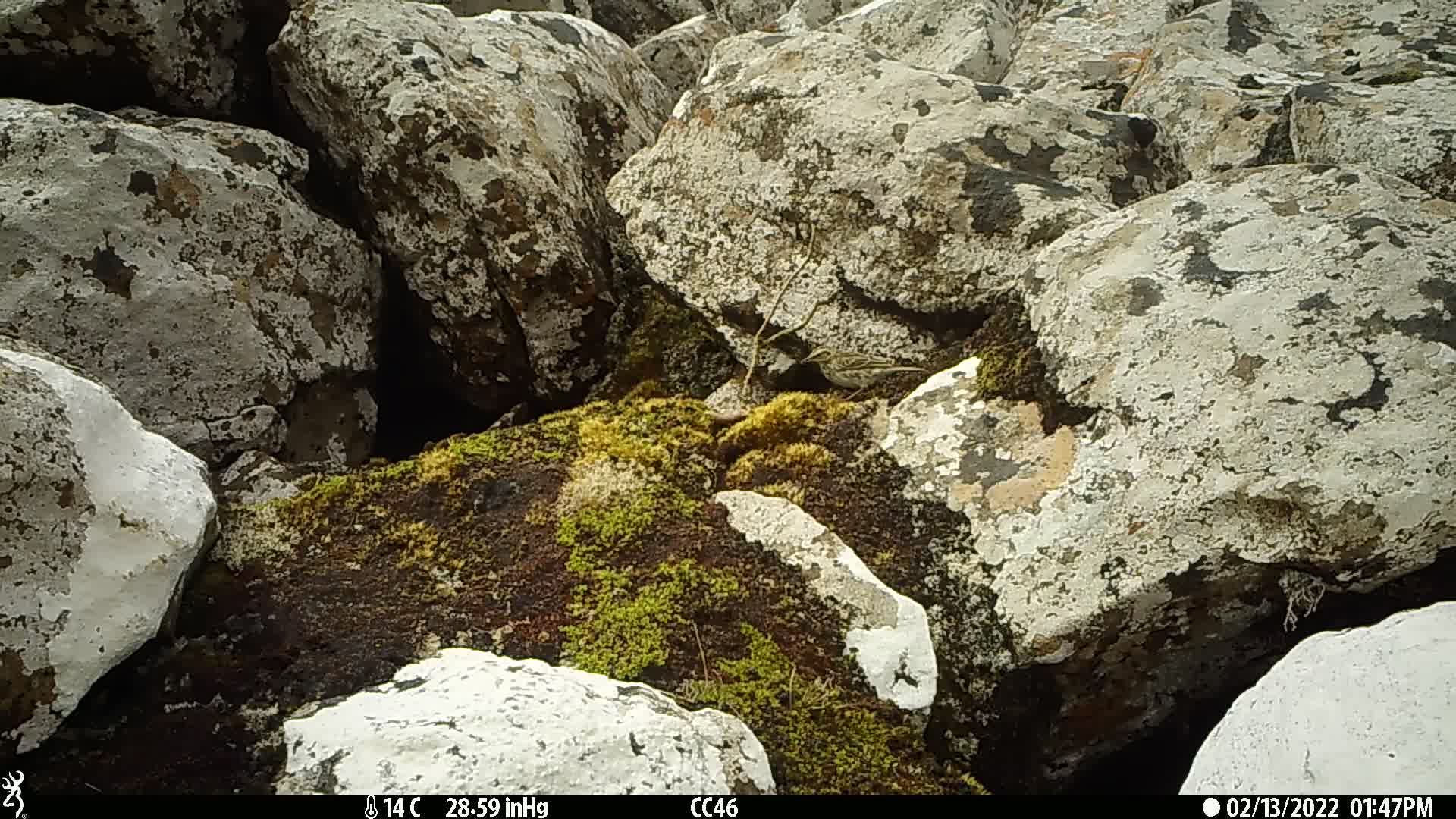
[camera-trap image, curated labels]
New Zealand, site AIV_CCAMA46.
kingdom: Animalia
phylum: Chordata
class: Aves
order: Passeriformes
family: Motacillidae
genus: Anthus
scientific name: Anthus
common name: pipit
Pipit (Anthus).